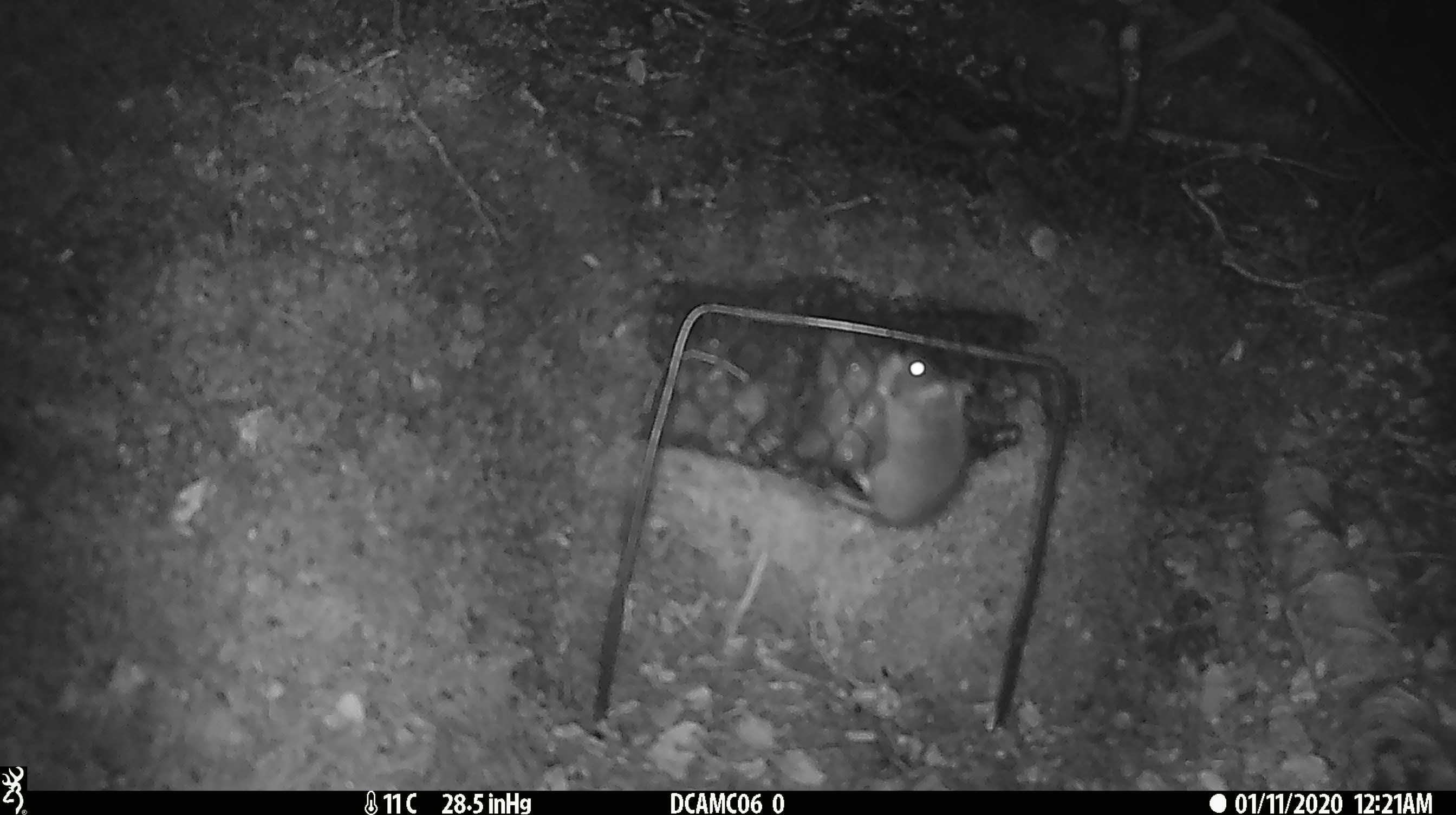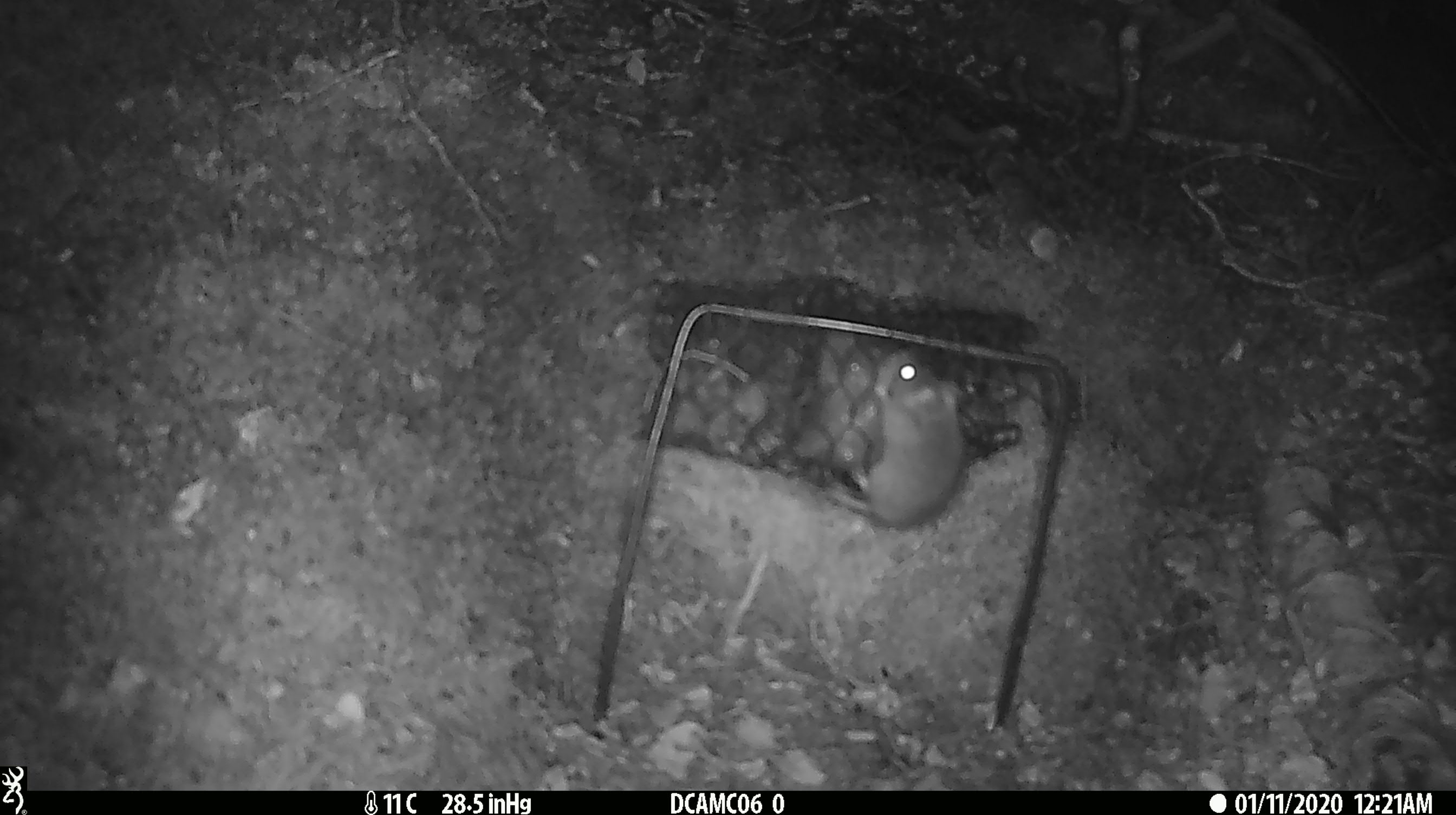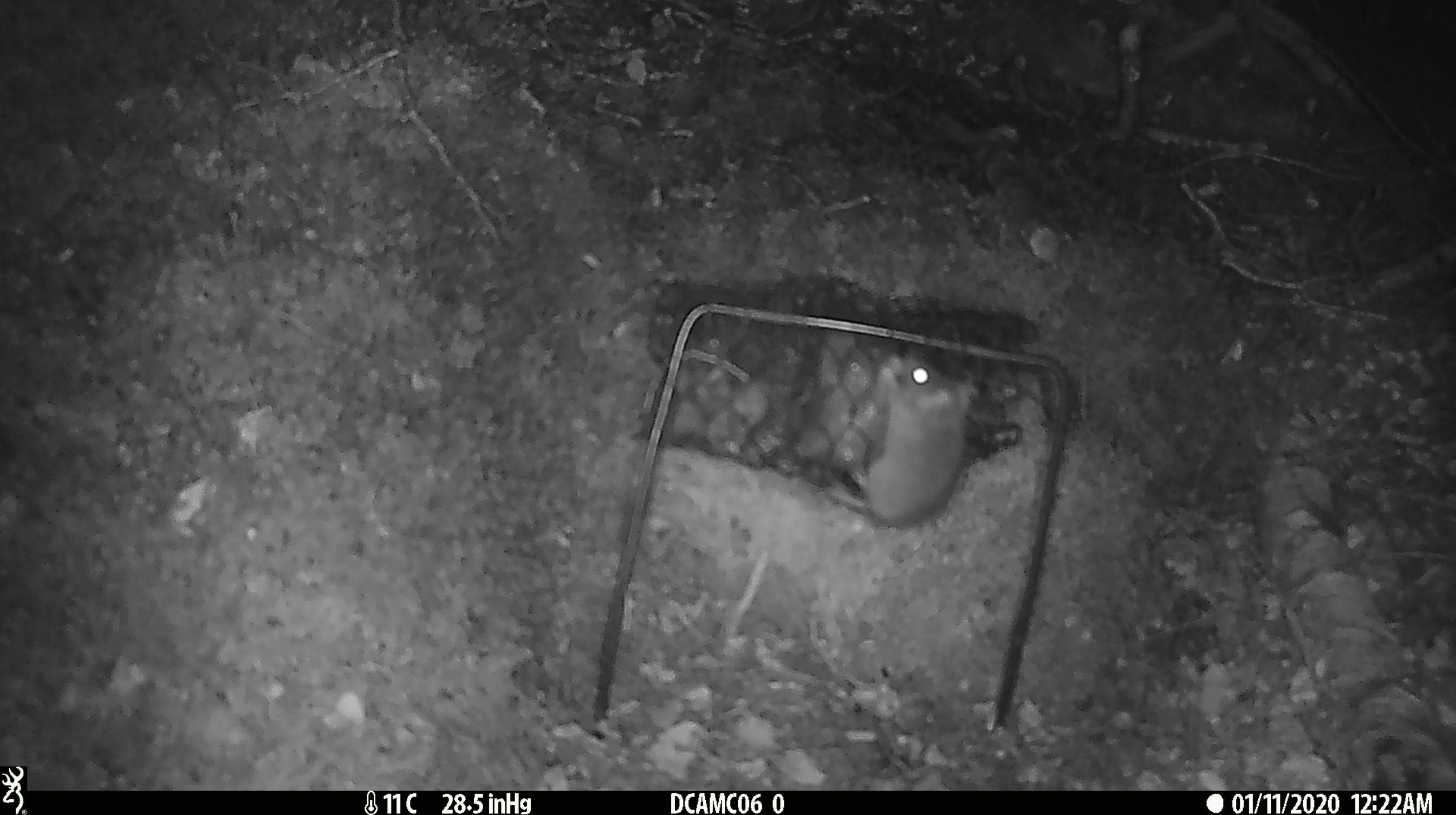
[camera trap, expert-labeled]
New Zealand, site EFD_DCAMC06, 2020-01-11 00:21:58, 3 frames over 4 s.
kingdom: Animalia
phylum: Chordata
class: Mammalia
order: Rodentia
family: Muridae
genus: Mus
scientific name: Mus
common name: mouse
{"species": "mouse (Mus)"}